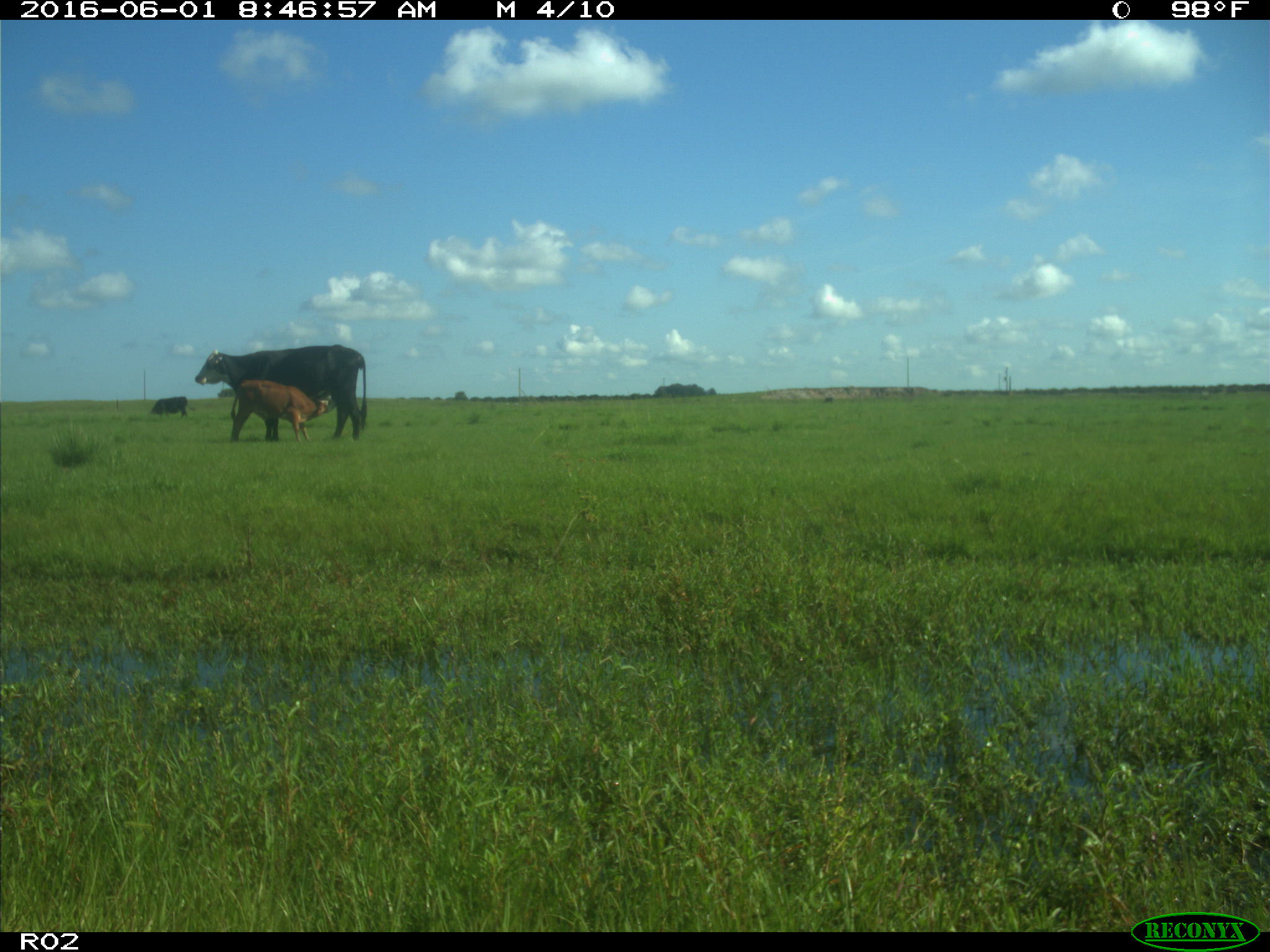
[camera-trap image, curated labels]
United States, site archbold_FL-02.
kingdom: Animalia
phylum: Chordata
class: Mammalia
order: Artiodactyla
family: Bovidae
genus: Bos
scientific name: Bos taurus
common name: domestic cow